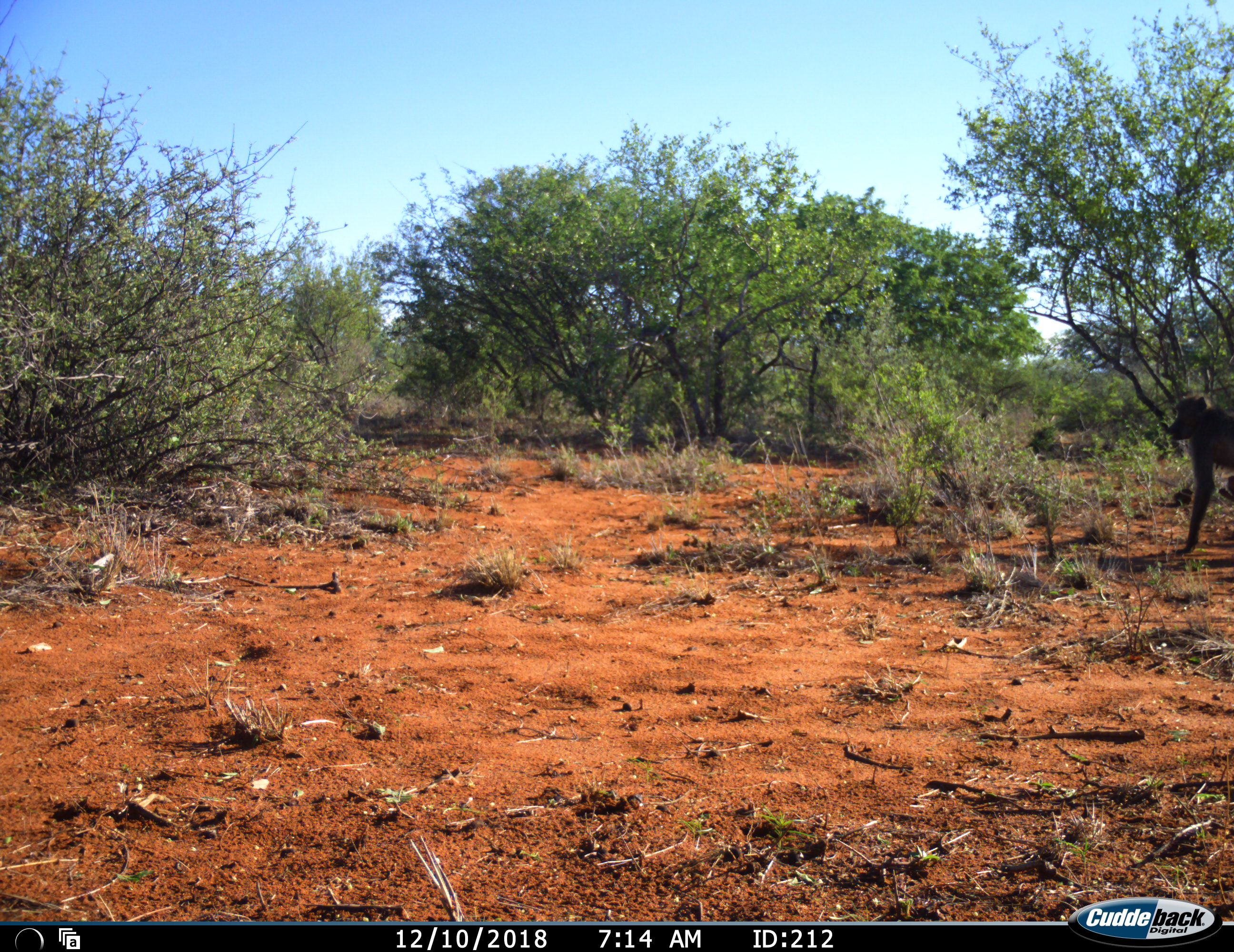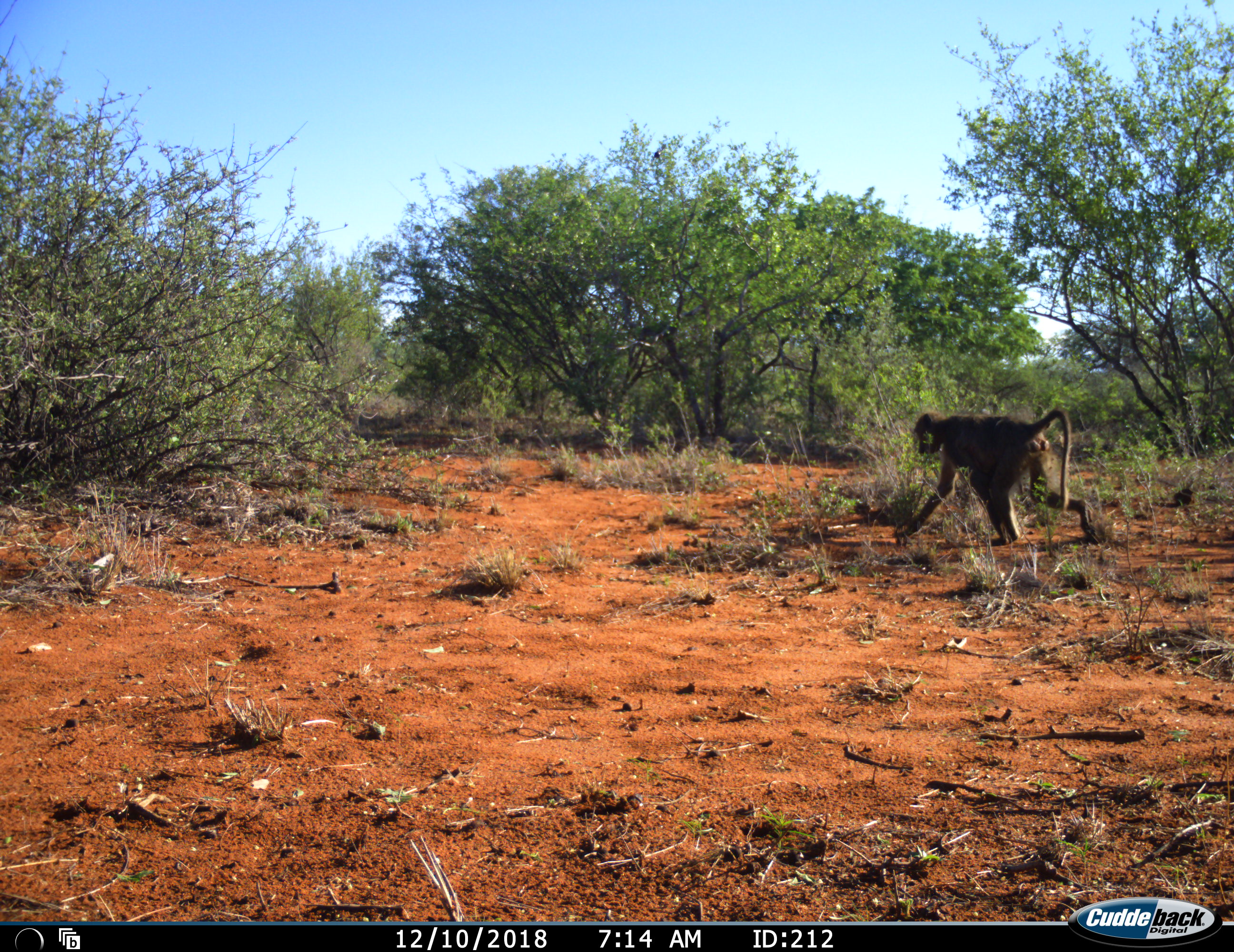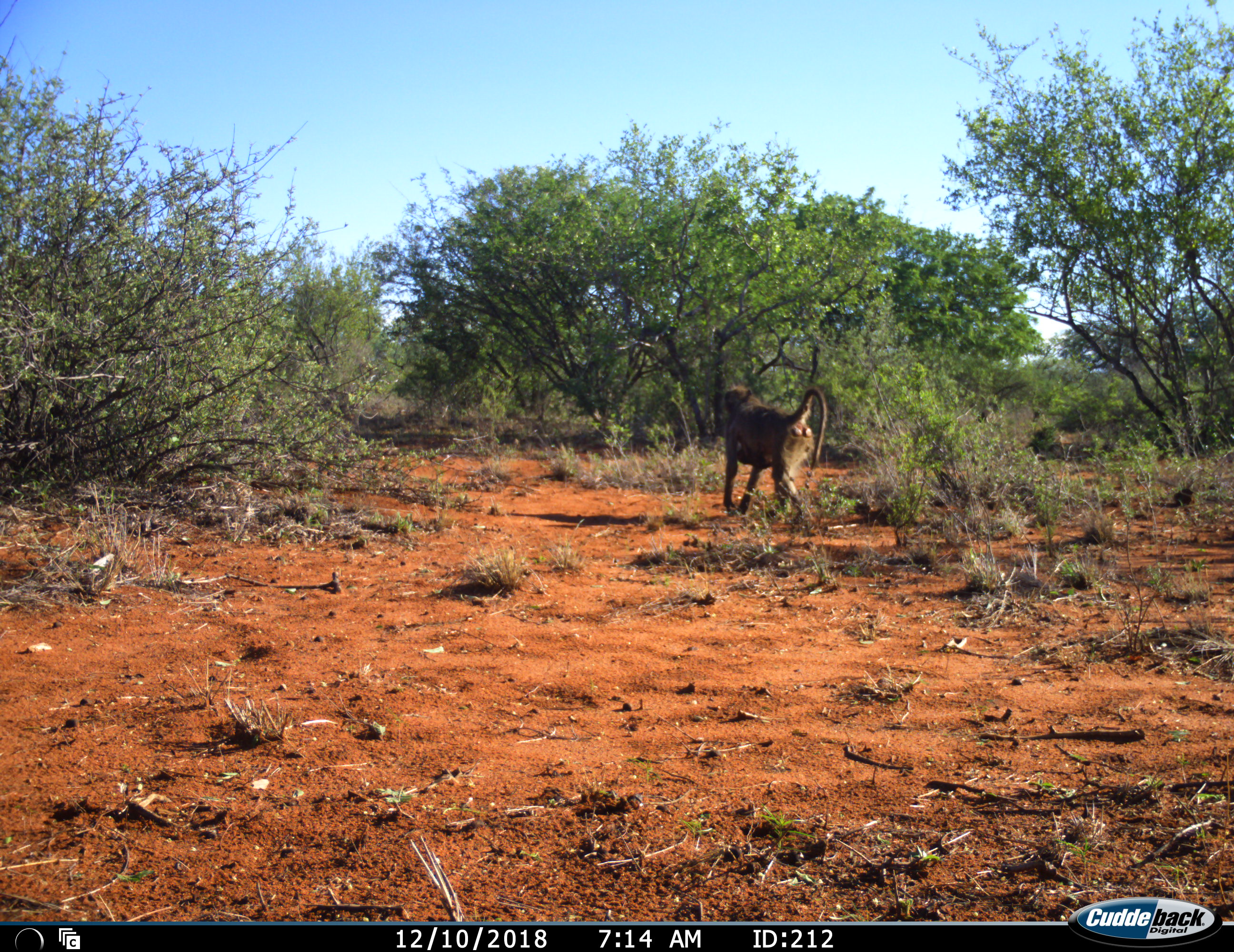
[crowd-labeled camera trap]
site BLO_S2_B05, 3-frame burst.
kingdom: Animalia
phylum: Chordata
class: Mammalia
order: Primates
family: Cercopithecidae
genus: Papio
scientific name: Papio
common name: baboon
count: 1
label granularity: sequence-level